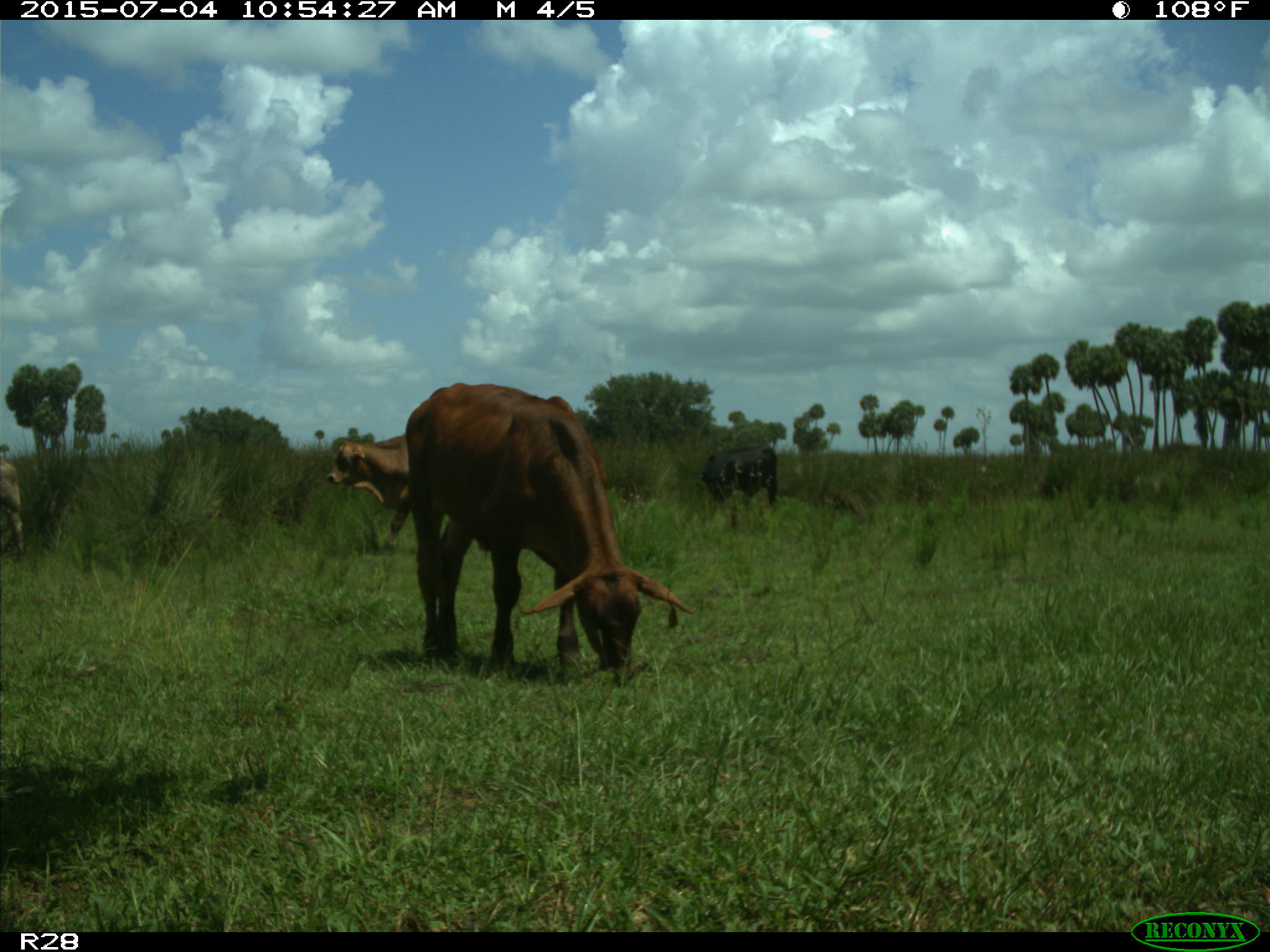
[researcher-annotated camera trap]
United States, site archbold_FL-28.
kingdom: Animalia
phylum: Chordata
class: Mammalia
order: Artiodactyla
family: Bovidae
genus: Bos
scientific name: Bos taurus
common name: domestic cow